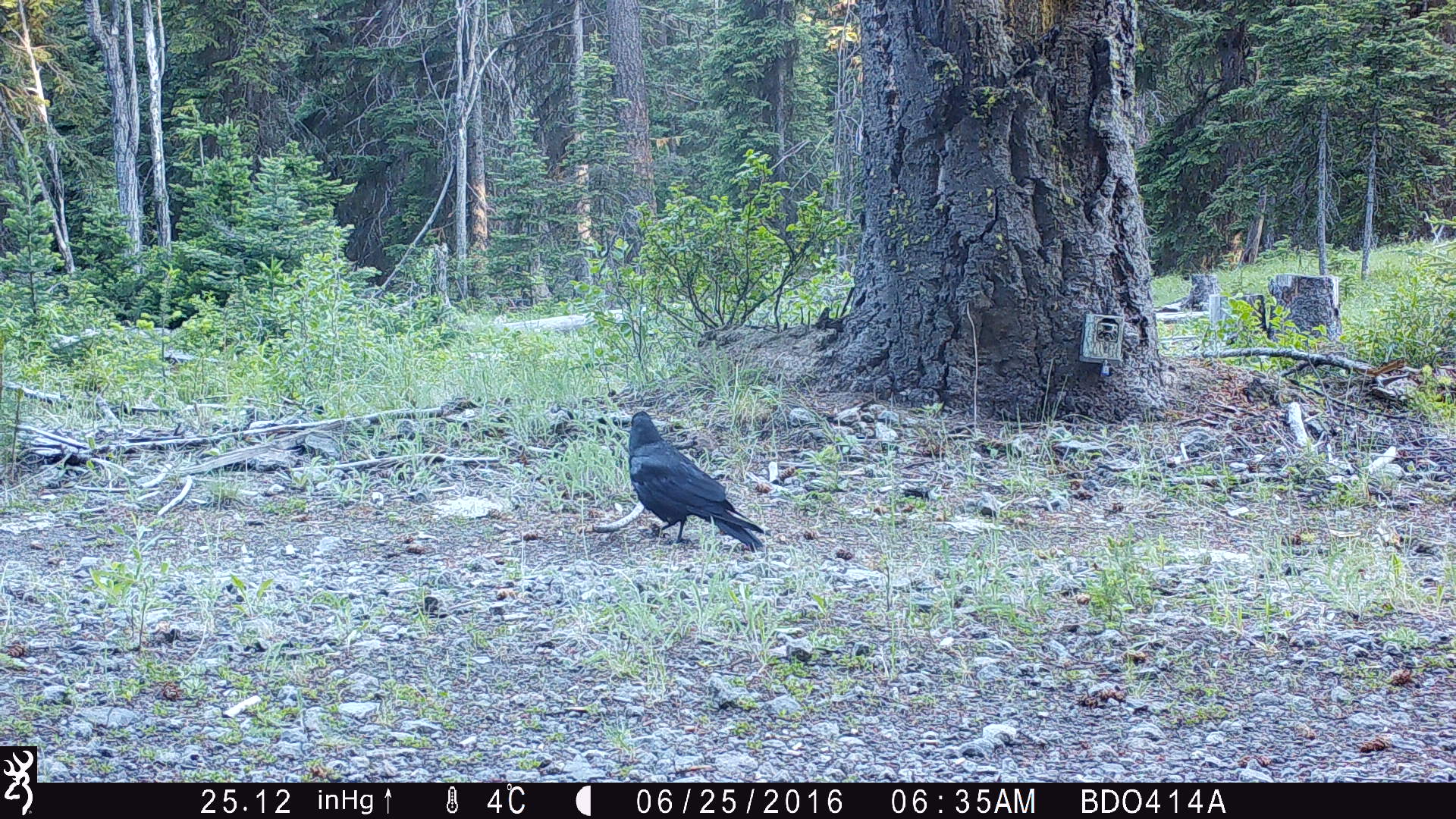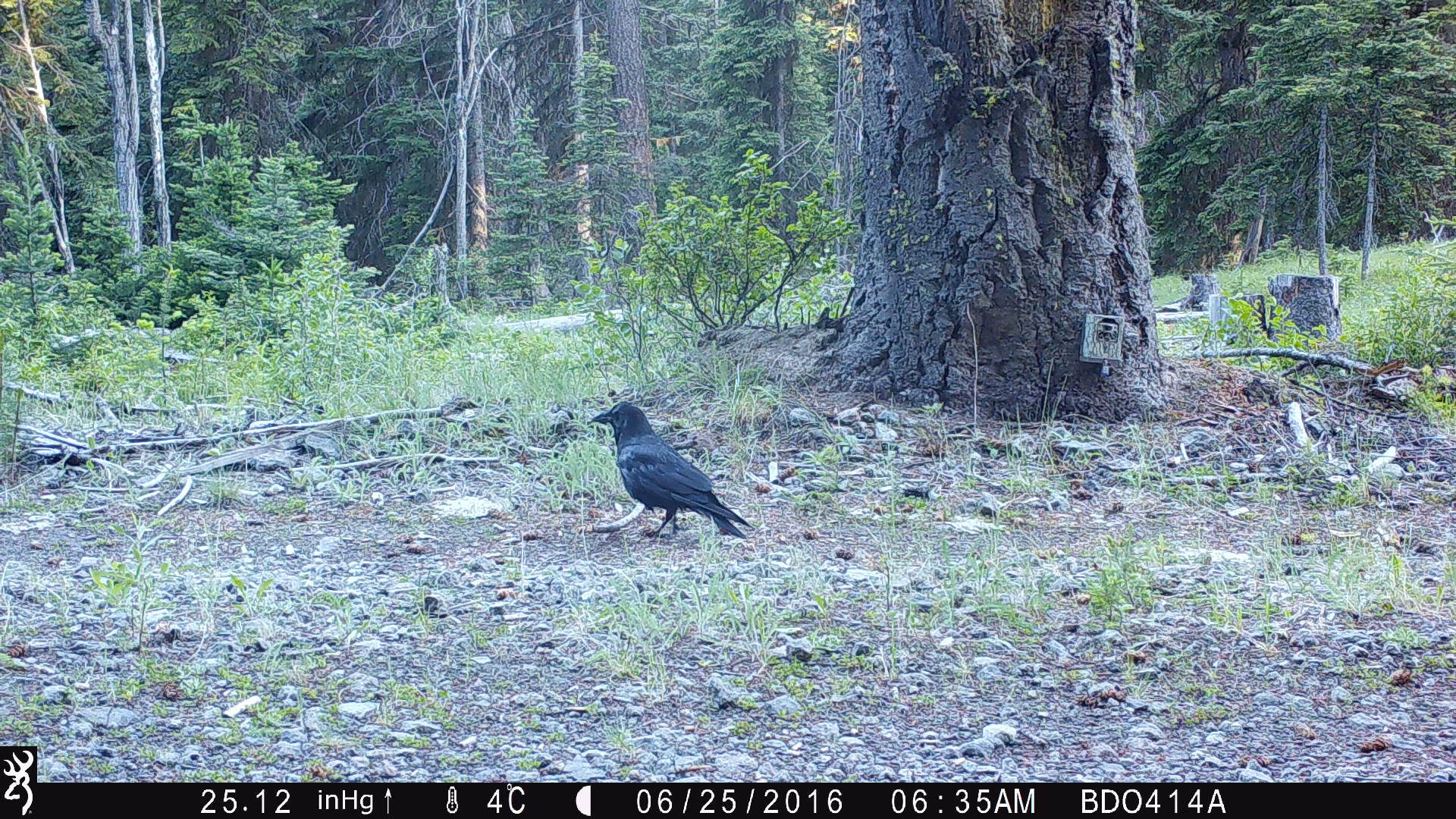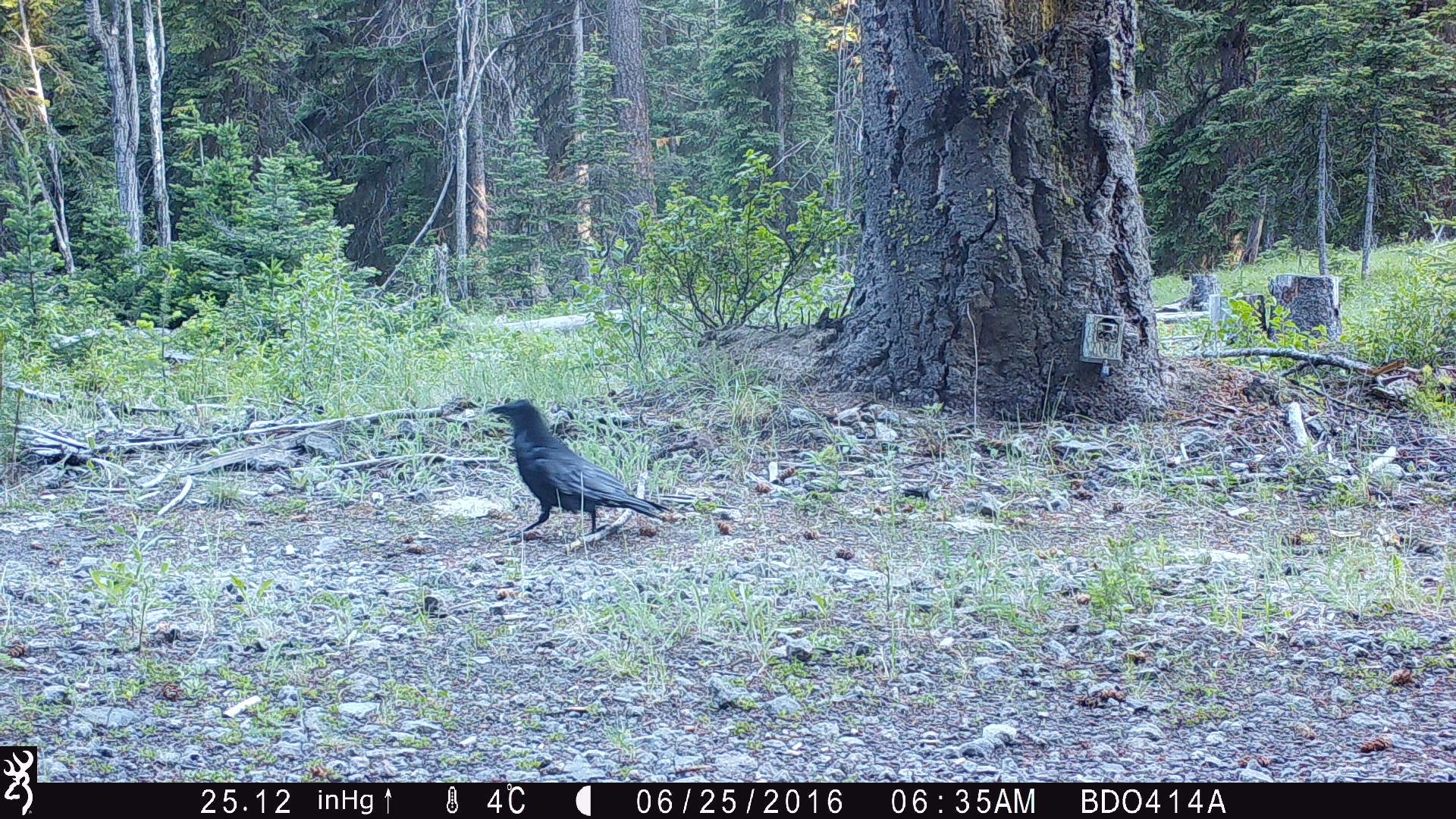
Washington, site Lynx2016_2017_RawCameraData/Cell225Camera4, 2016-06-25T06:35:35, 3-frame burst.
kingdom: Animalia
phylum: Chordata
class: Aves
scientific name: Aves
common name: birds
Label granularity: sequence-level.